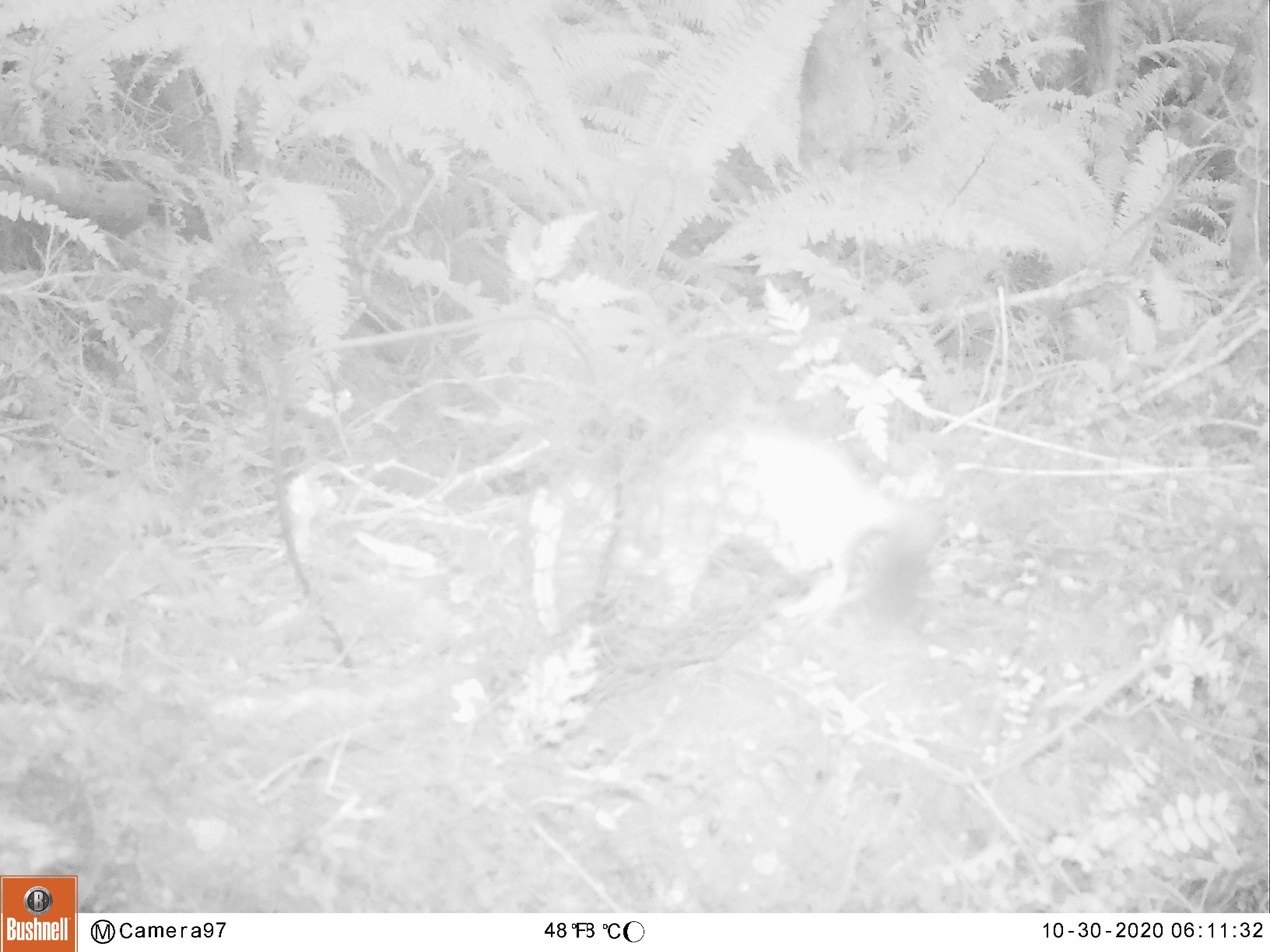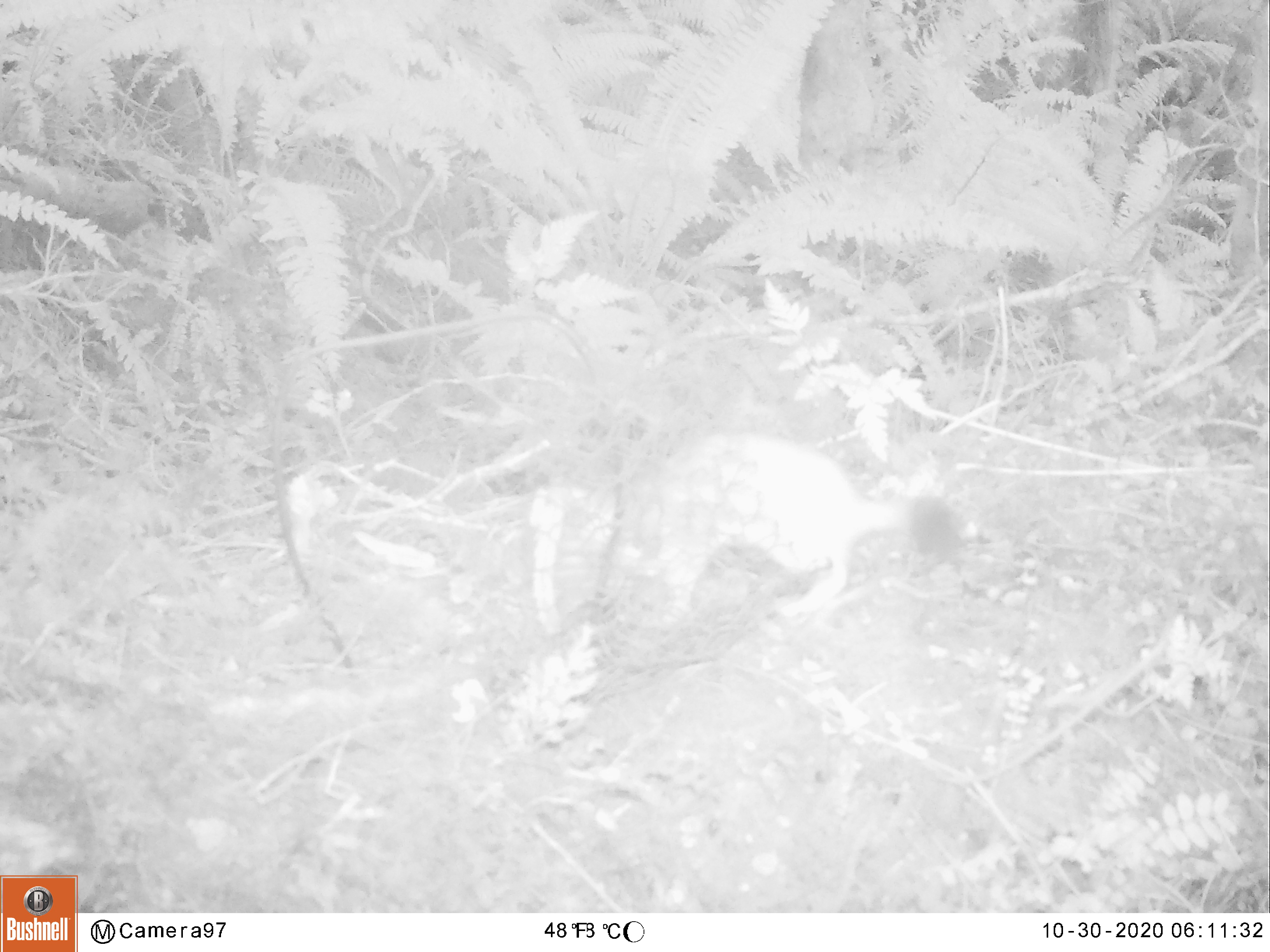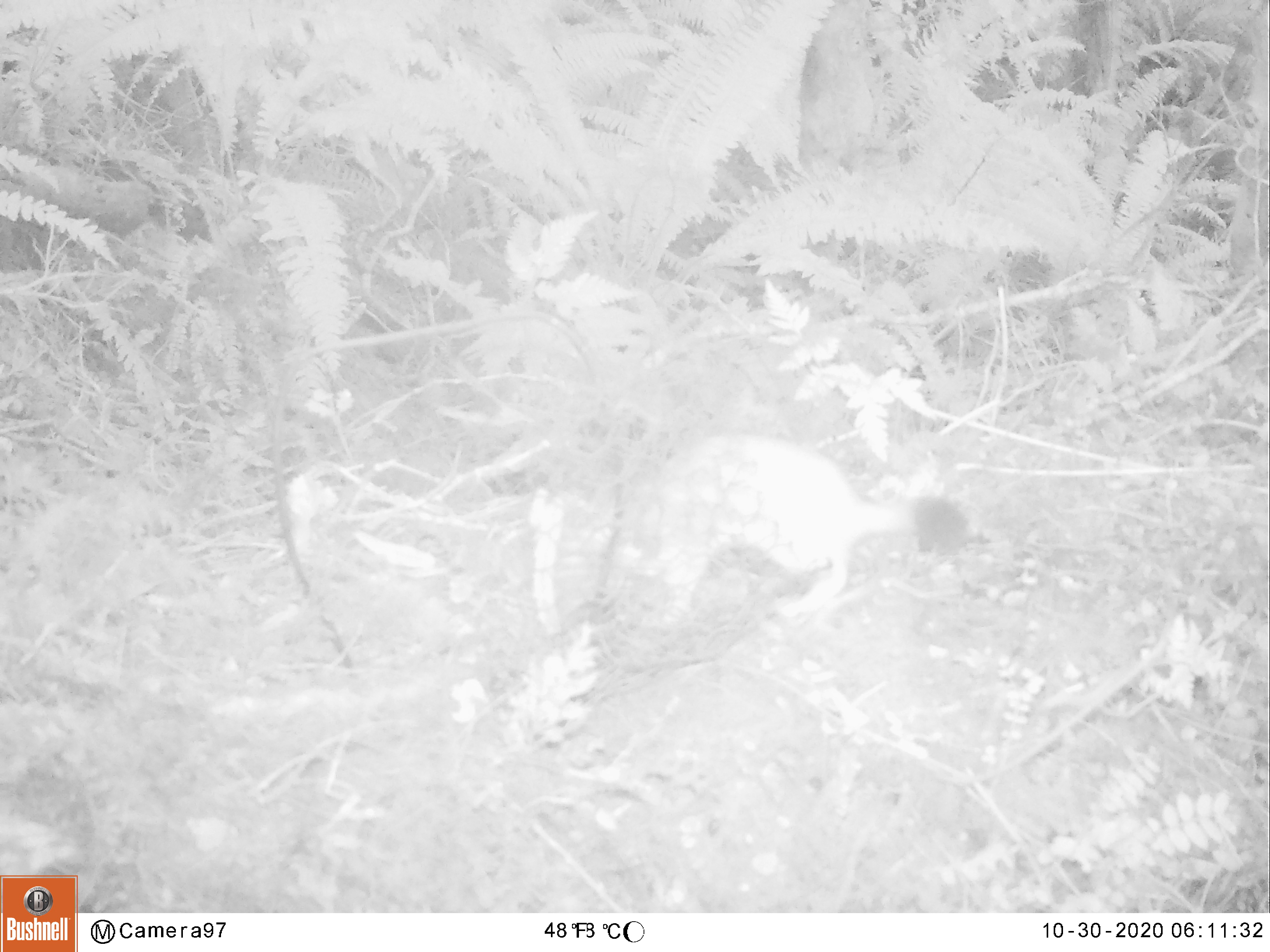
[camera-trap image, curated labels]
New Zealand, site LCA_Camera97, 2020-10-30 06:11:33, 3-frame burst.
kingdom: Animalia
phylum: Chordata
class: Mammalia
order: Carnivora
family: Mustelidae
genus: Mustela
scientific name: Mustela erminea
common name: stoat